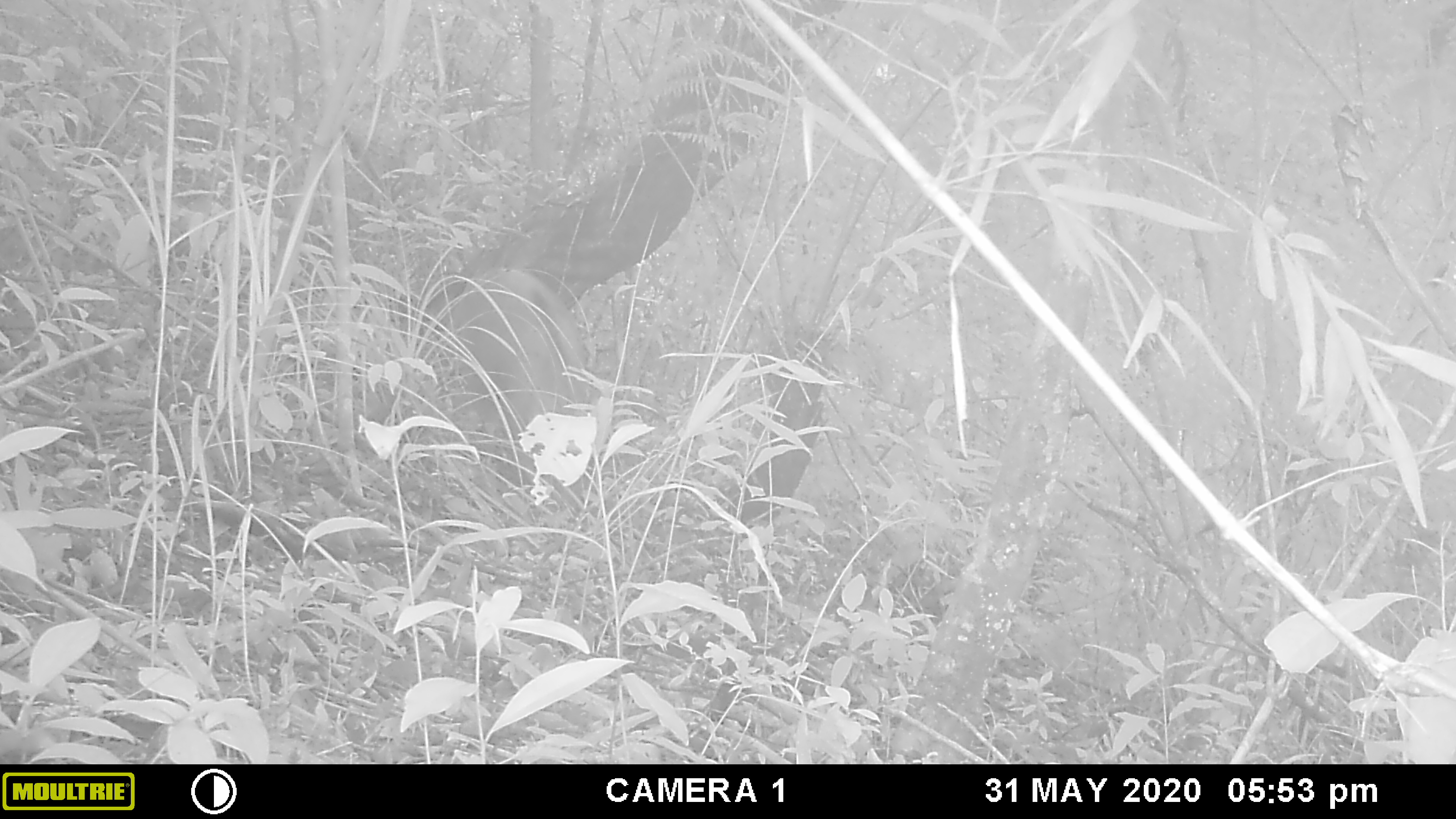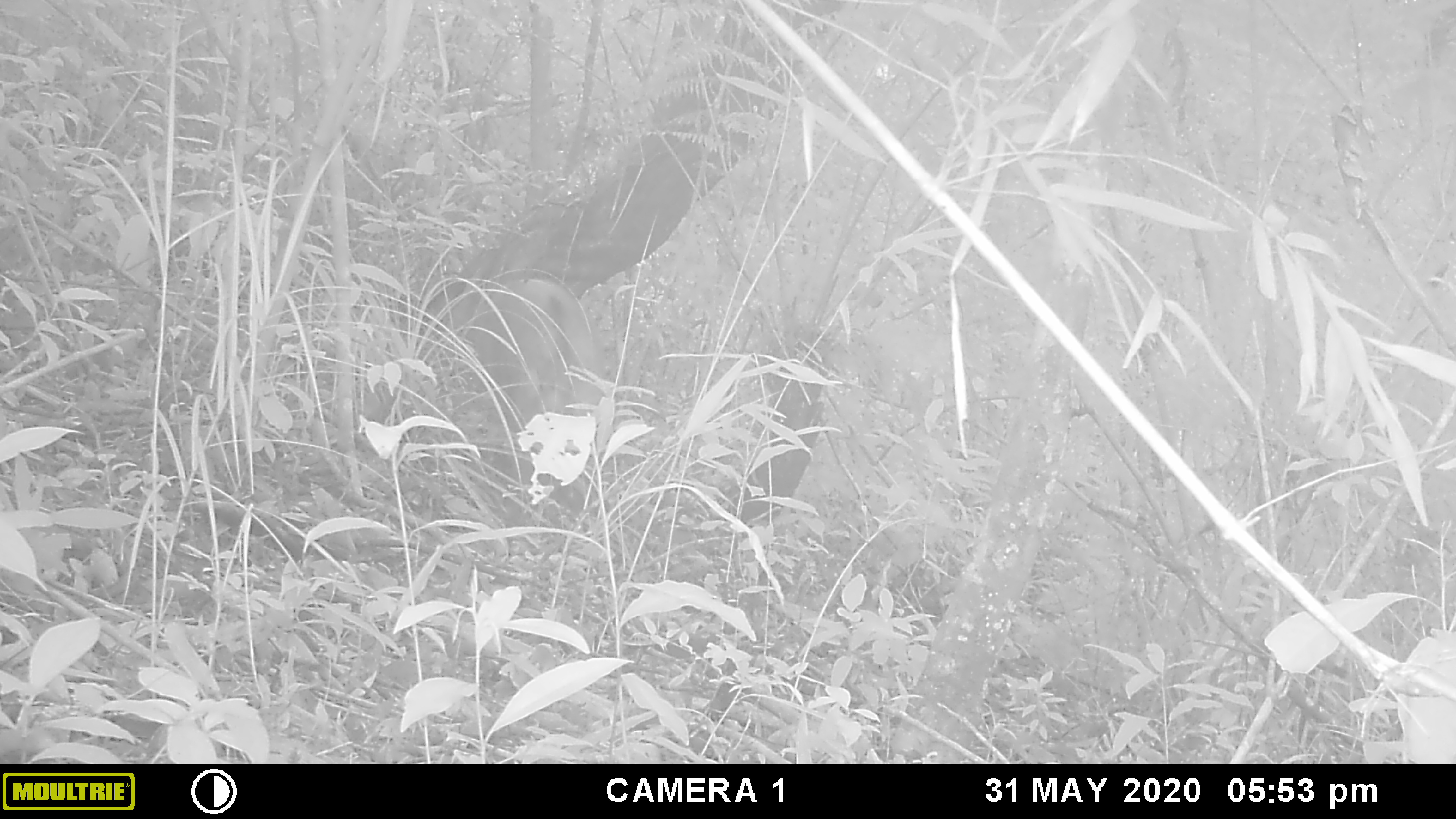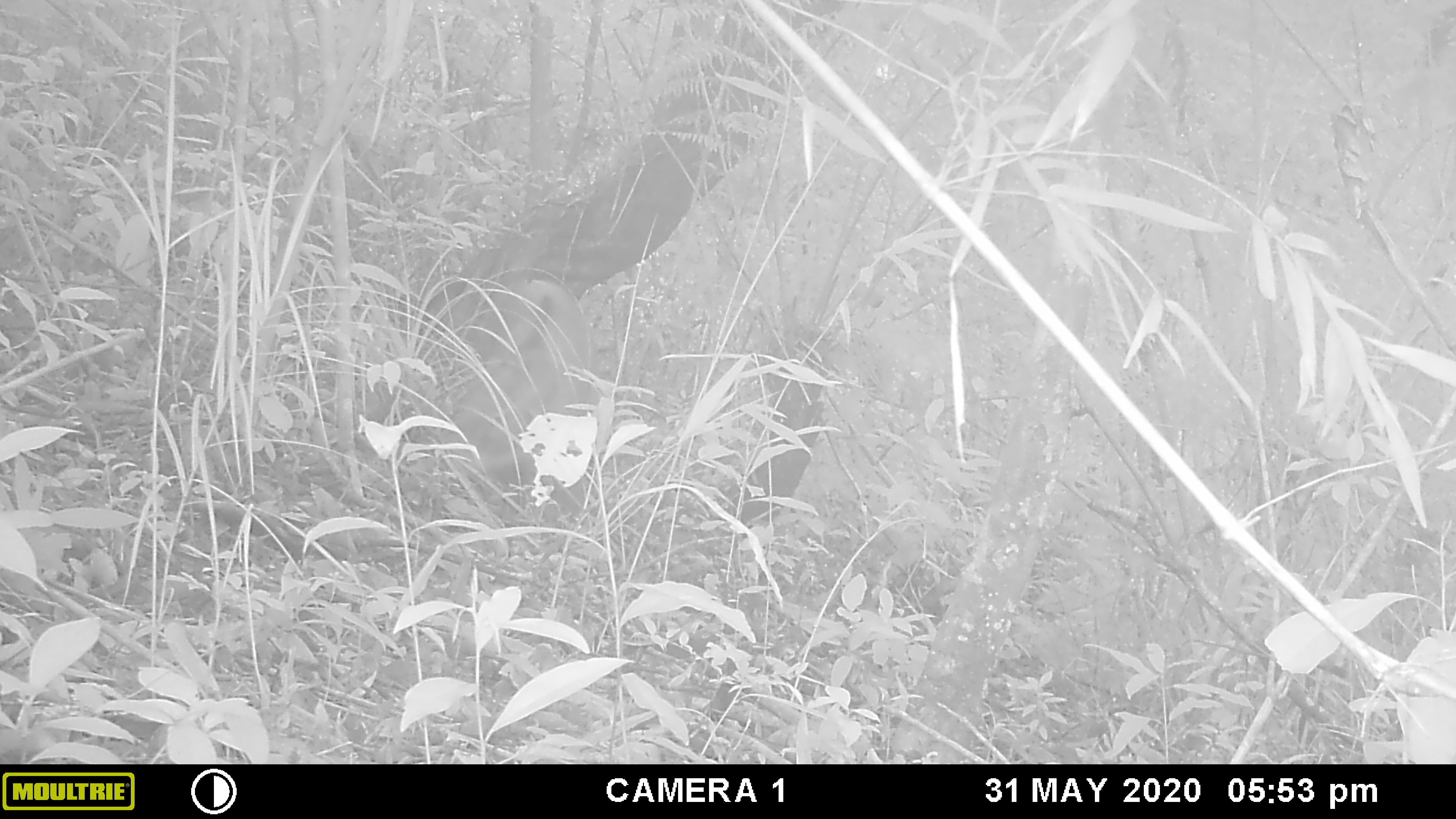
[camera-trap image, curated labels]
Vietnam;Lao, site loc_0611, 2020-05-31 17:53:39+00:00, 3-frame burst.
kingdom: Animalia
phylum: Chordata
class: Mammalia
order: Artiodactyla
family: Suidae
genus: Sus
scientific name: Sus scrofa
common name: eurasian wild pig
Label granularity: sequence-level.